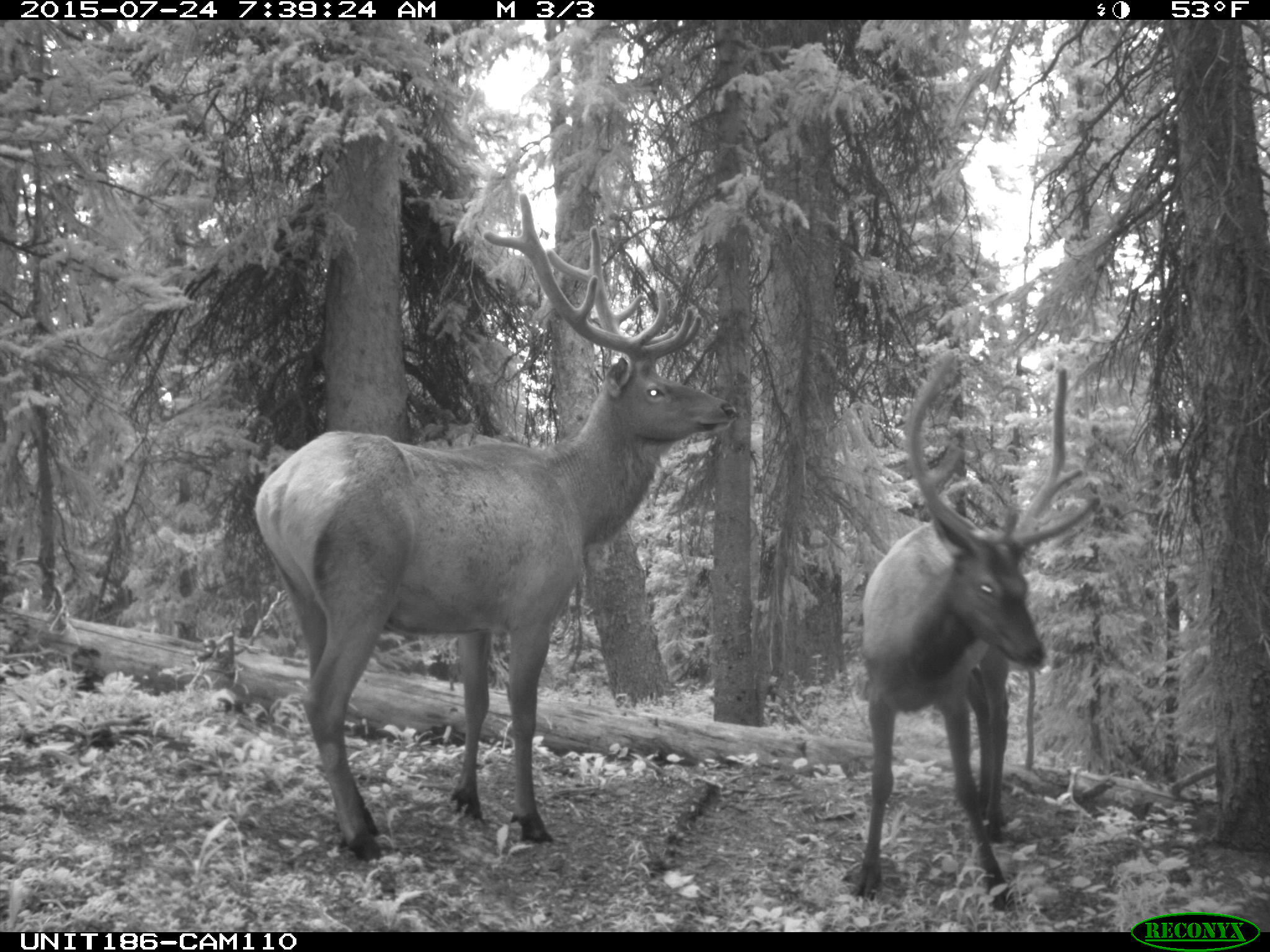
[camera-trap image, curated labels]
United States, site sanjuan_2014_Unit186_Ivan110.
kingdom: Animalia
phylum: Chordata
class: Mammalia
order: Artiodactyla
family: Cervidae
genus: Cervus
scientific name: Cervus elaphus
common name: red deer